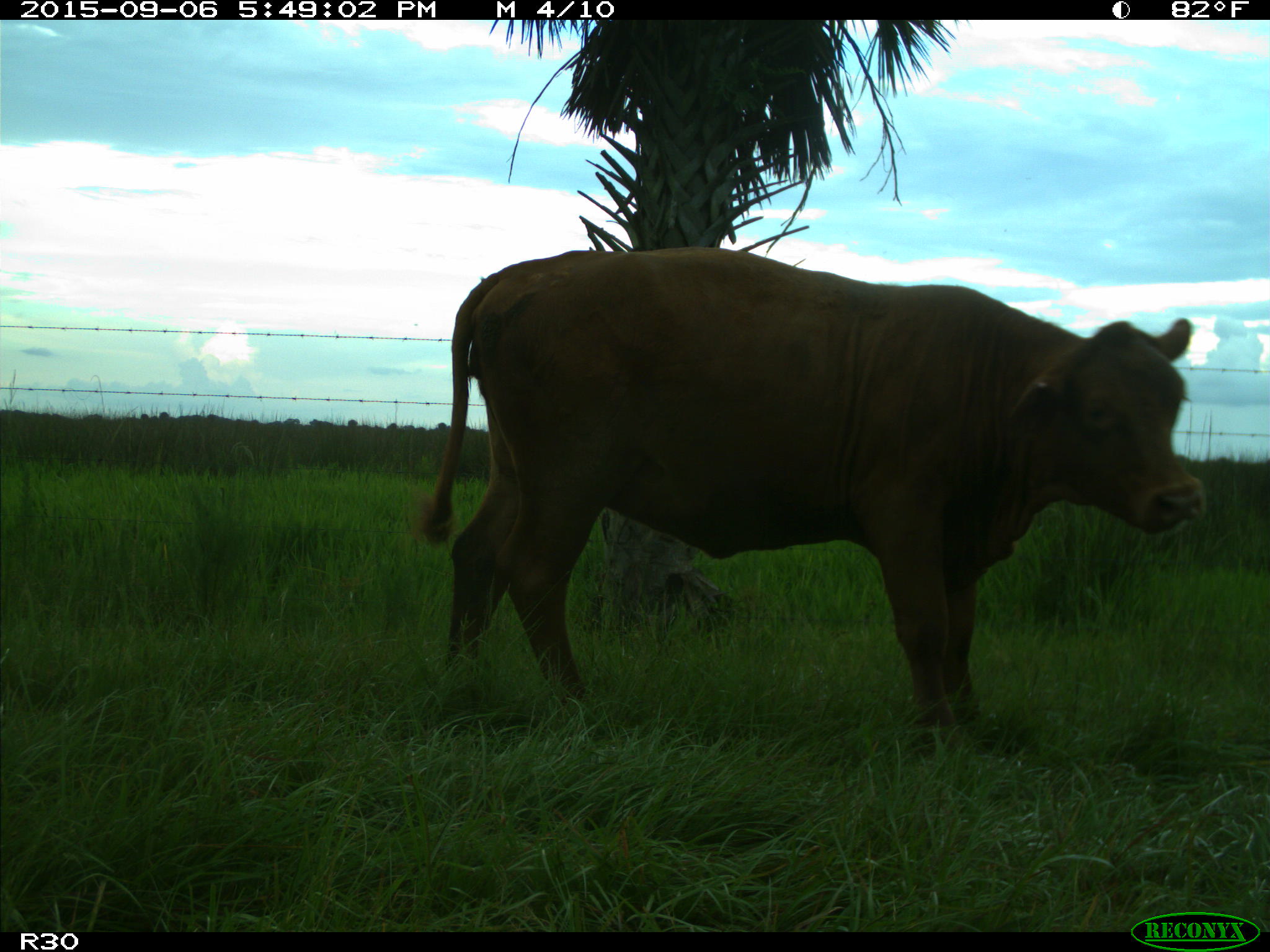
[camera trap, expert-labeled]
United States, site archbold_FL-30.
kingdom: Animalia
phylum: Chordata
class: Mammalia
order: Artiodactyla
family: Bovidae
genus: Bos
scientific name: Bos taurus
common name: domestic cow